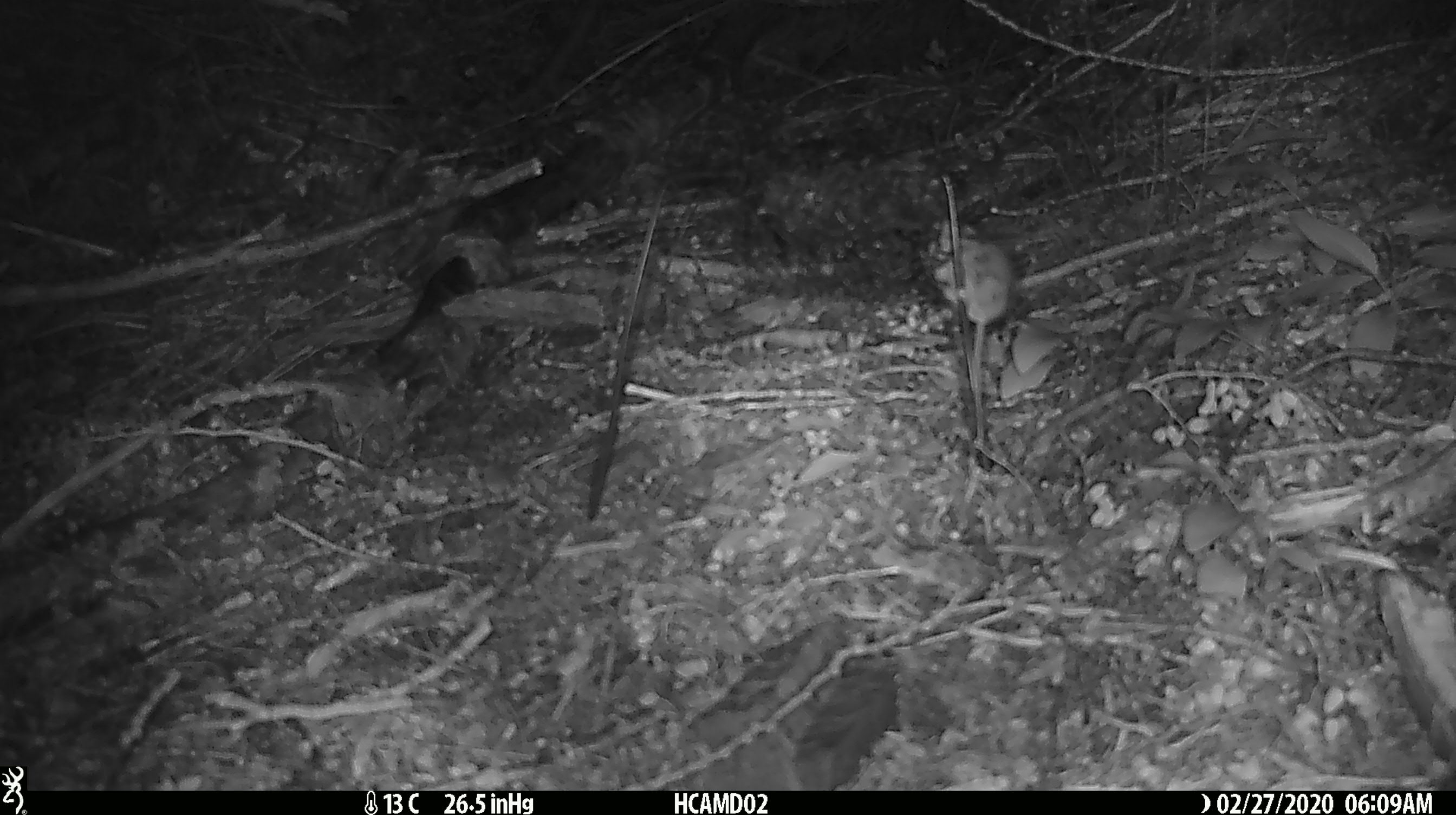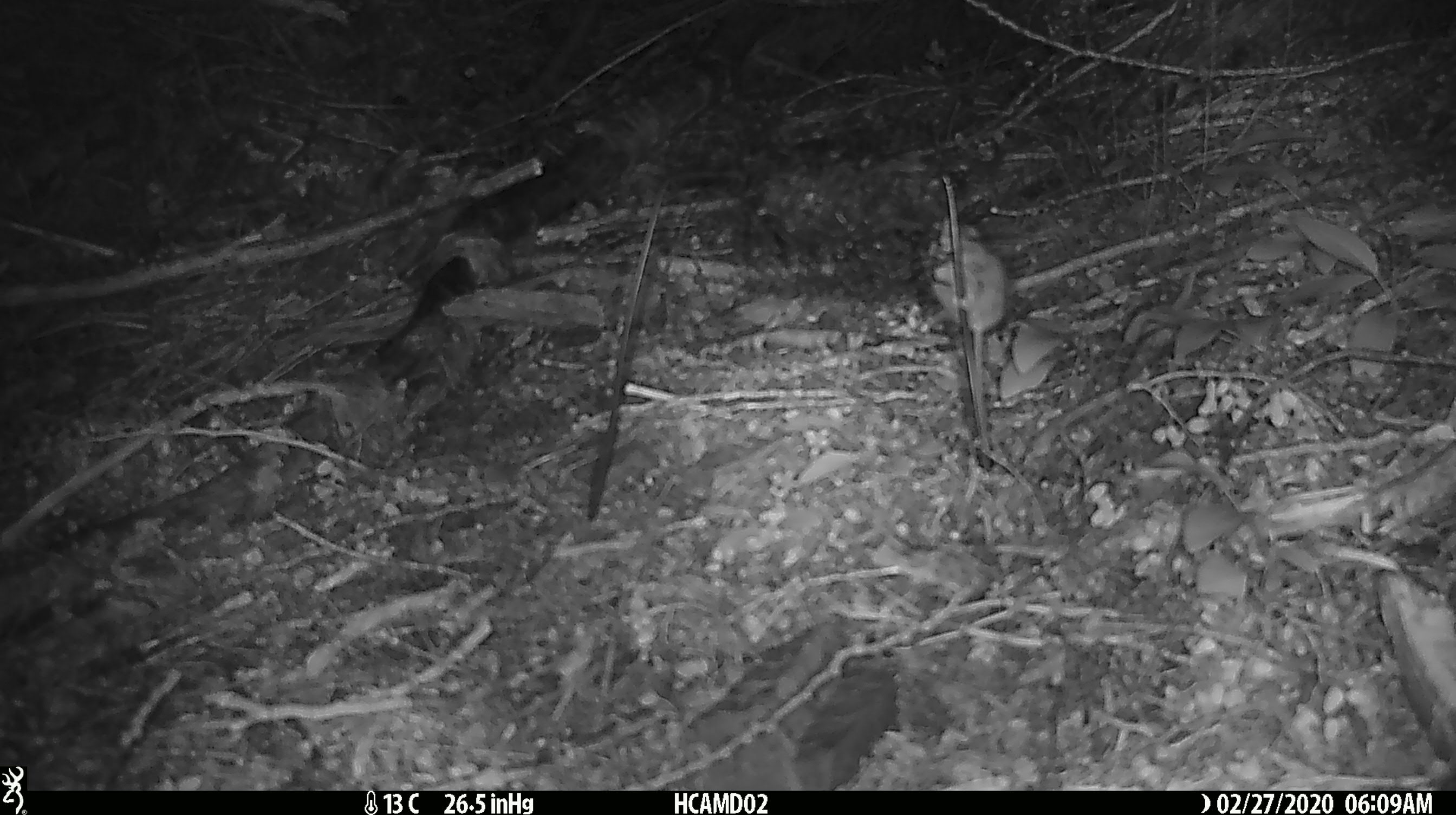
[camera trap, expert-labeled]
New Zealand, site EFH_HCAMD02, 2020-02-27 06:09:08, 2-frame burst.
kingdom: Animalia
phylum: Chordata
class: Mammalia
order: Rodentia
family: Muridae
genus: Mus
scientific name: Mus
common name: mouse